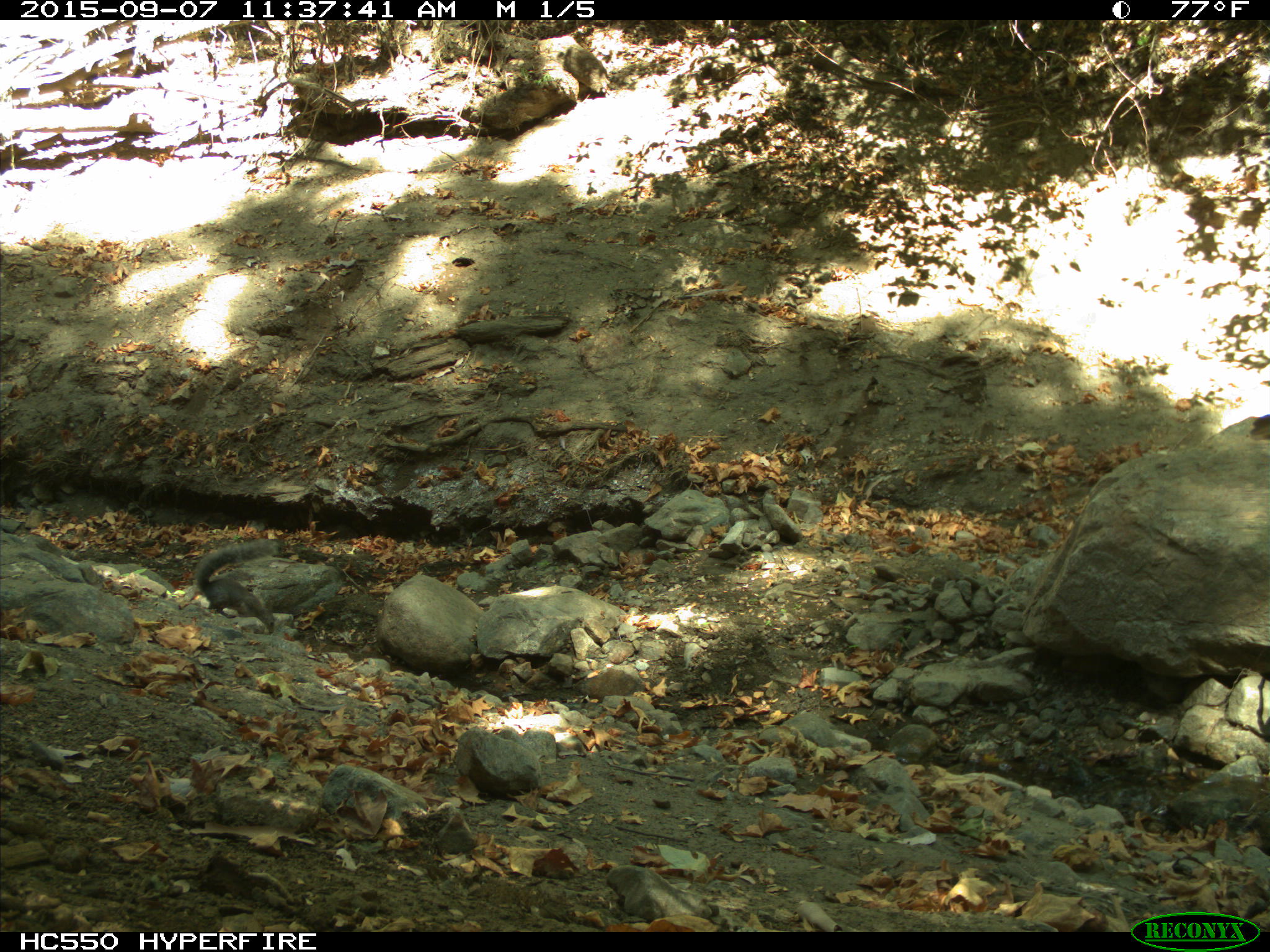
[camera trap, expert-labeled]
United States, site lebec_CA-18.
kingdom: Animalia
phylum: Chordata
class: Mammalia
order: Rodentia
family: Sciuridae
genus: Sciurus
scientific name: Sciurus carolinensis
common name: eastern gray squirrel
Sciurus carolinensis (eastern gray squirrel).